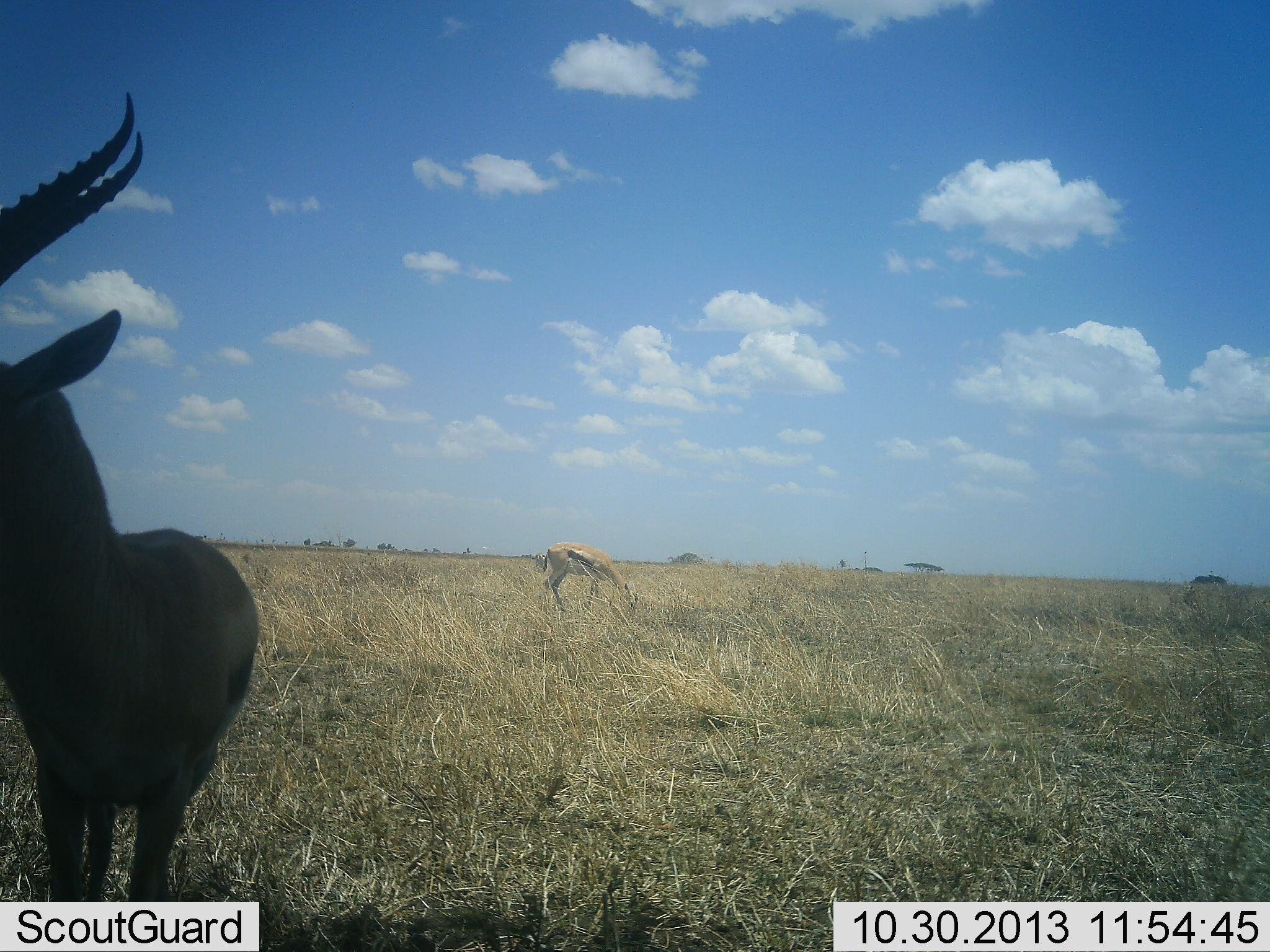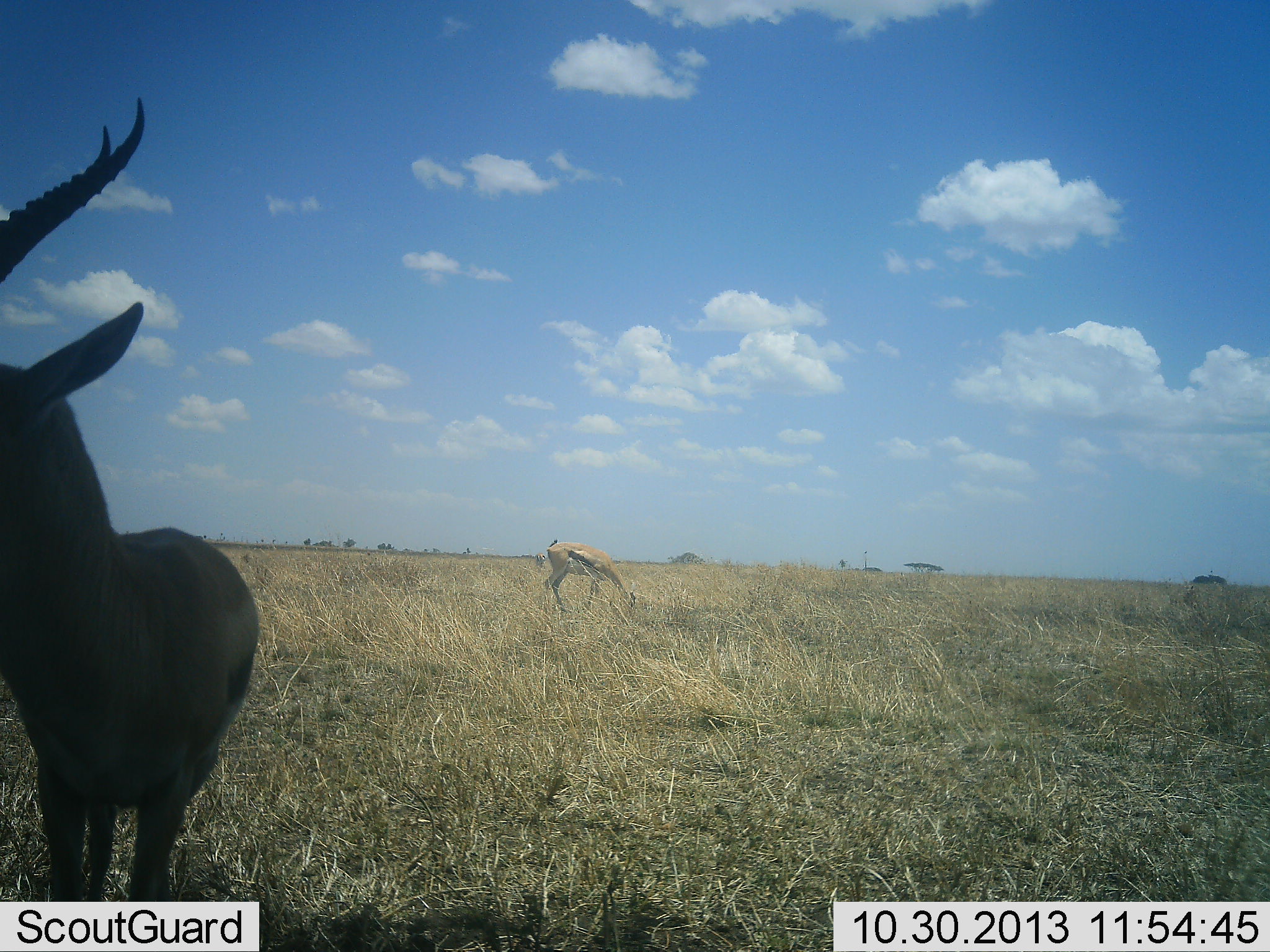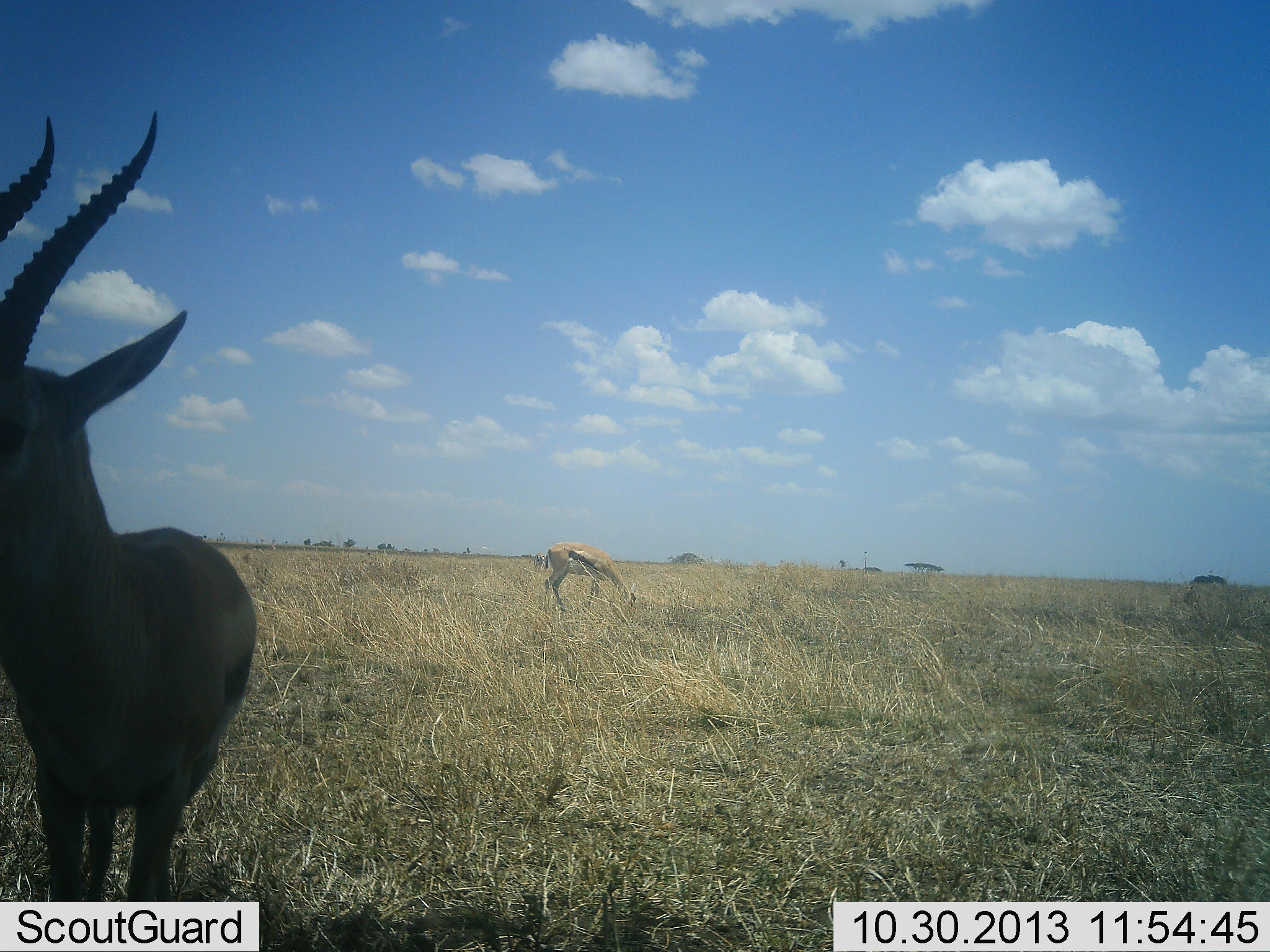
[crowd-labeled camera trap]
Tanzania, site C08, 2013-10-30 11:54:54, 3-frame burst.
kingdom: Animalia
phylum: Chordata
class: Mammalia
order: Artiodactyla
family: Bovidae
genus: Eudorcas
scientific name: Eudorcas thomsonii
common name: thomson's gazelle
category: gazellethomsons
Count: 2.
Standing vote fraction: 95%.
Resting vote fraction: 0%.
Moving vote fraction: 0%.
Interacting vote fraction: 0%.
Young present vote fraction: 0%.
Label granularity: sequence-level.